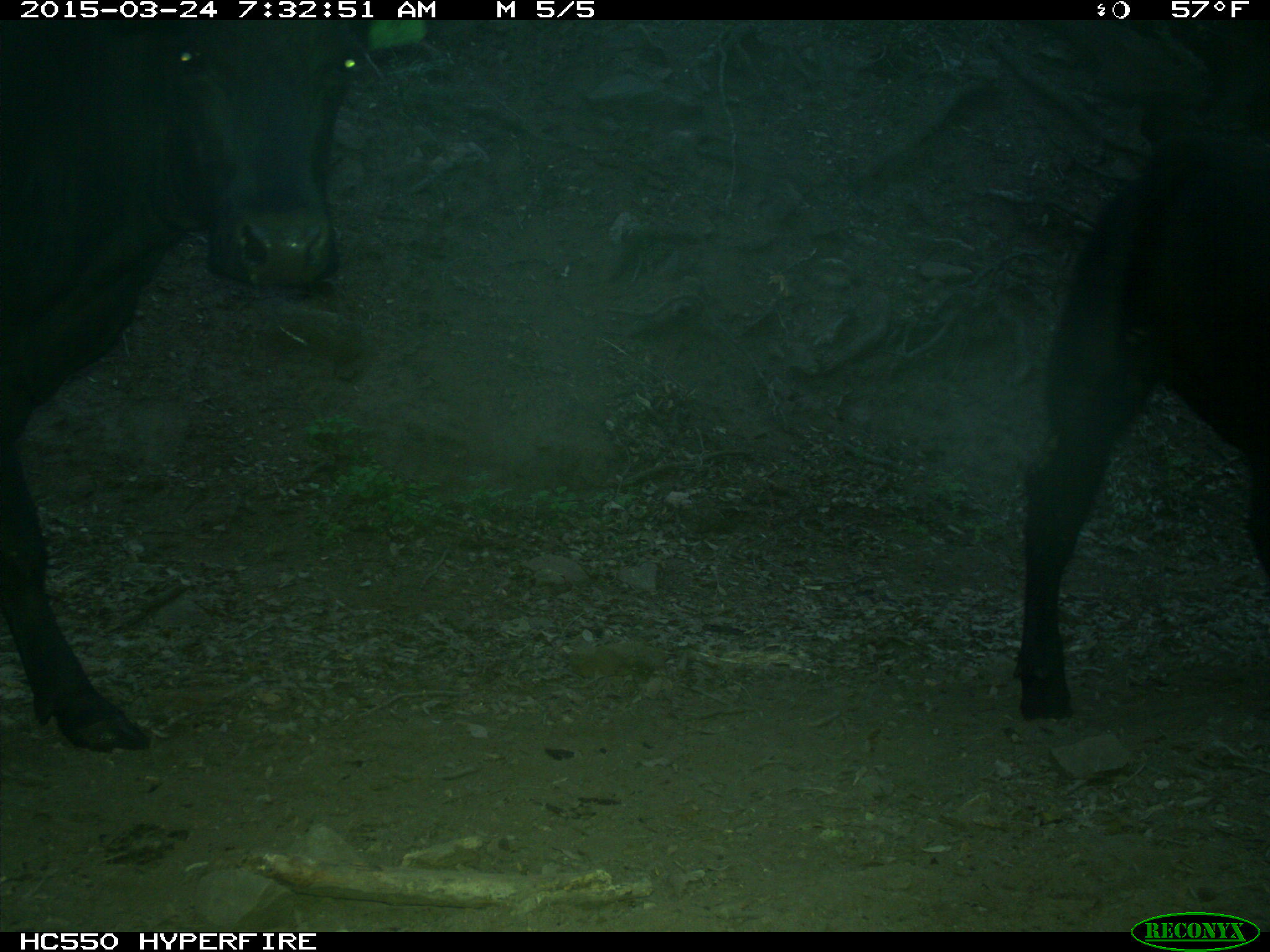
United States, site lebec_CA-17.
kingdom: Animalia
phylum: Chordata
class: Mammalia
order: Artiodactyla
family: Bovidae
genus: Bos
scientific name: Bos taurus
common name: domestic cow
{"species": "Bos taurus (domestic cow)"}